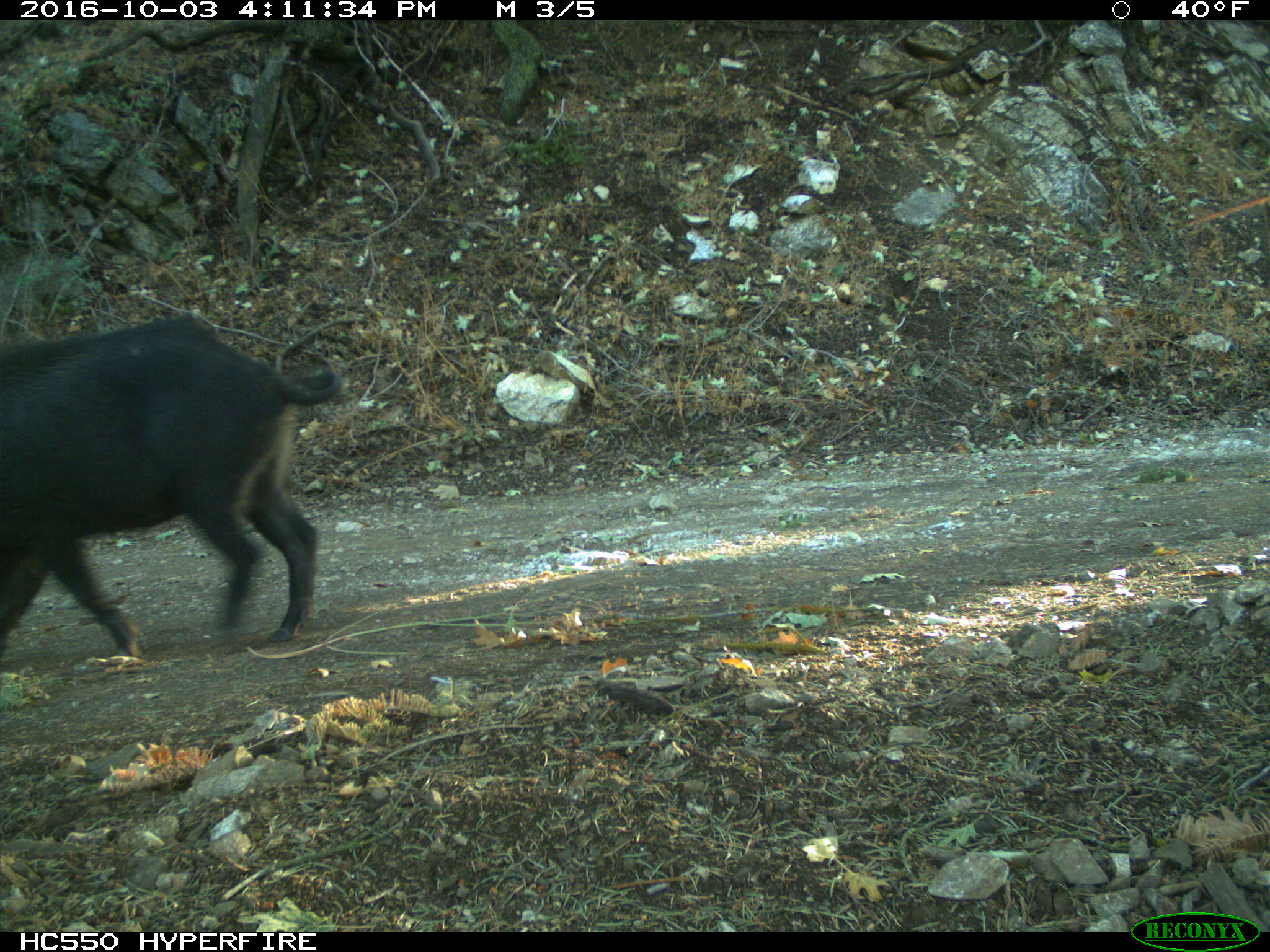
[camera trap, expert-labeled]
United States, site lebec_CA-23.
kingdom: Animalia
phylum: Chordata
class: Mammalia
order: Artiodactyla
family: Suidae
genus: Sus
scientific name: Sus scrofa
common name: wild boar